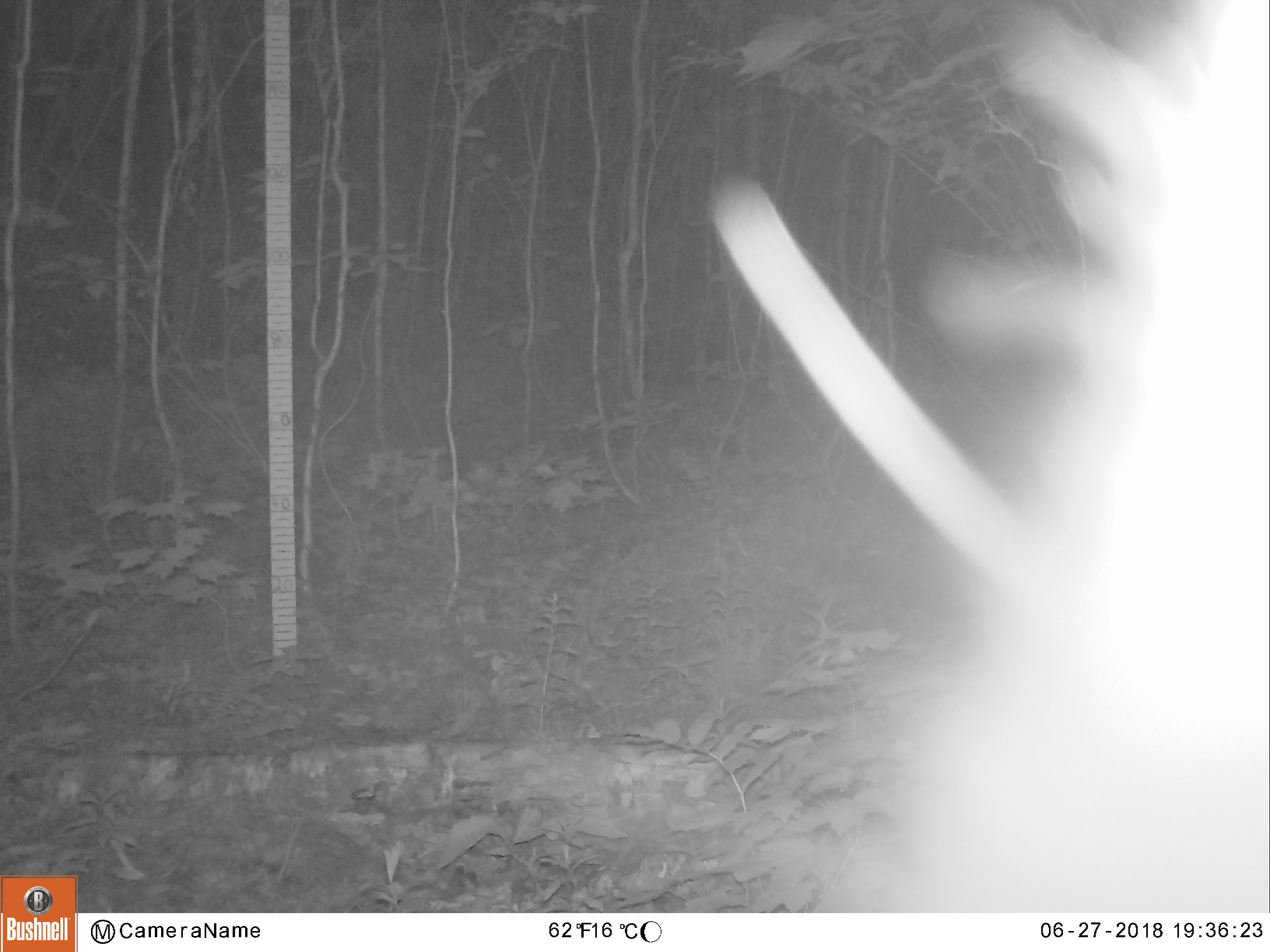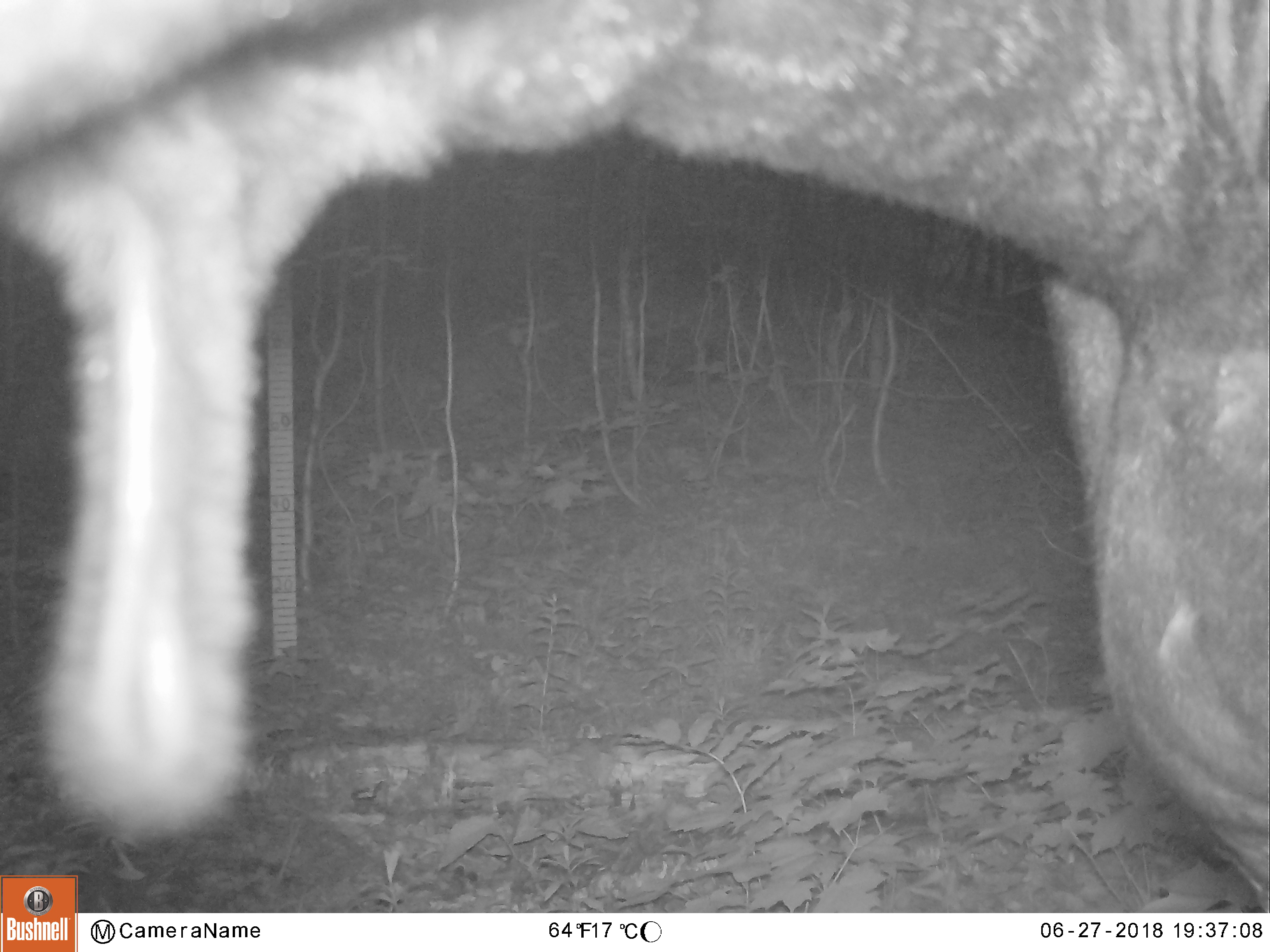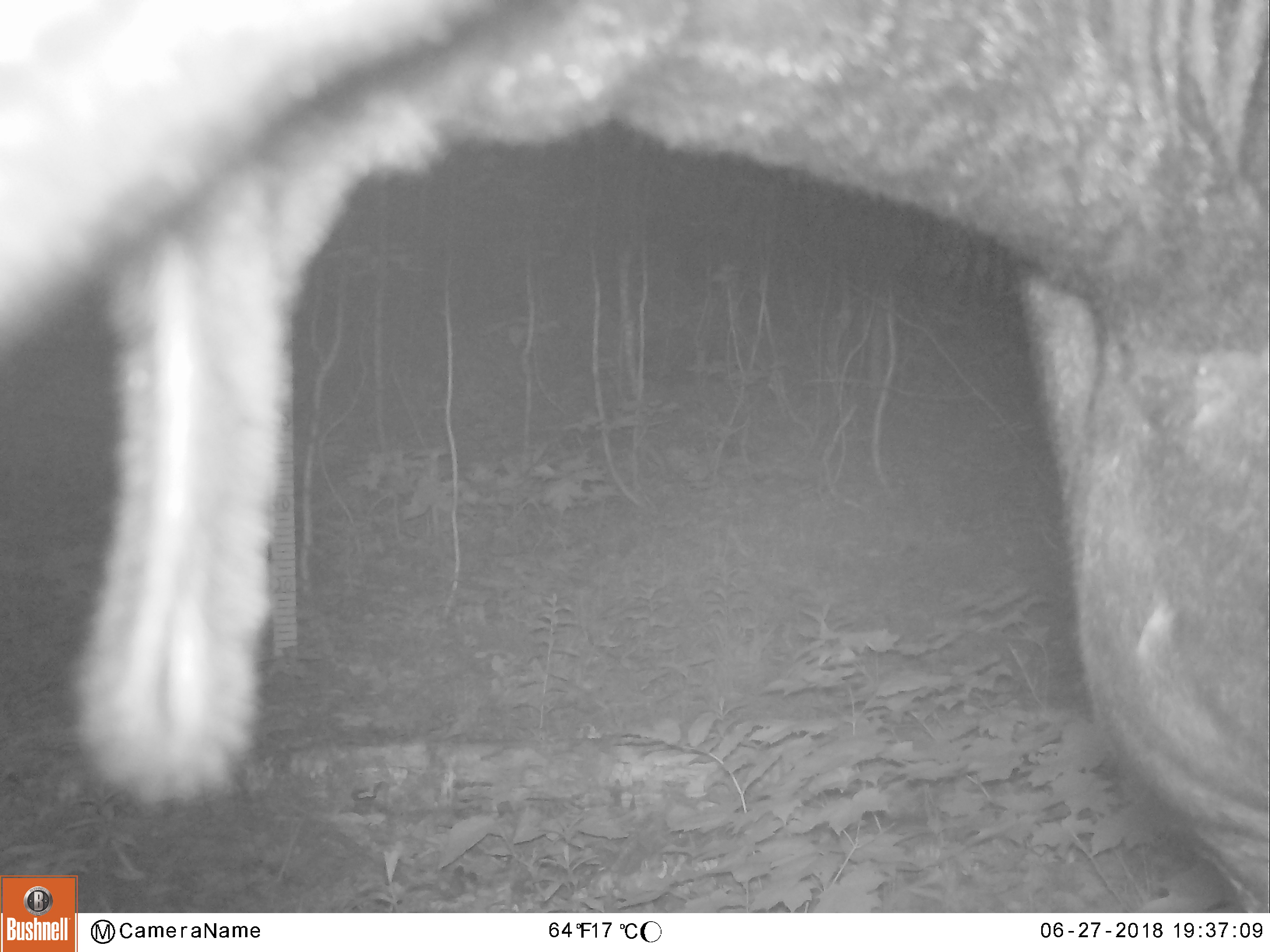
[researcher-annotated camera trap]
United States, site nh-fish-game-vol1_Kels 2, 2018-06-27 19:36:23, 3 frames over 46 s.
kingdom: Animalia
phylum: Chordata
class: Mammalia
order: Artiodactyla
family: Cervidae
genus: Alces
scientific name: Alces alces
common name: moose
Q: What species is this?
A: Moose (Alces alces).